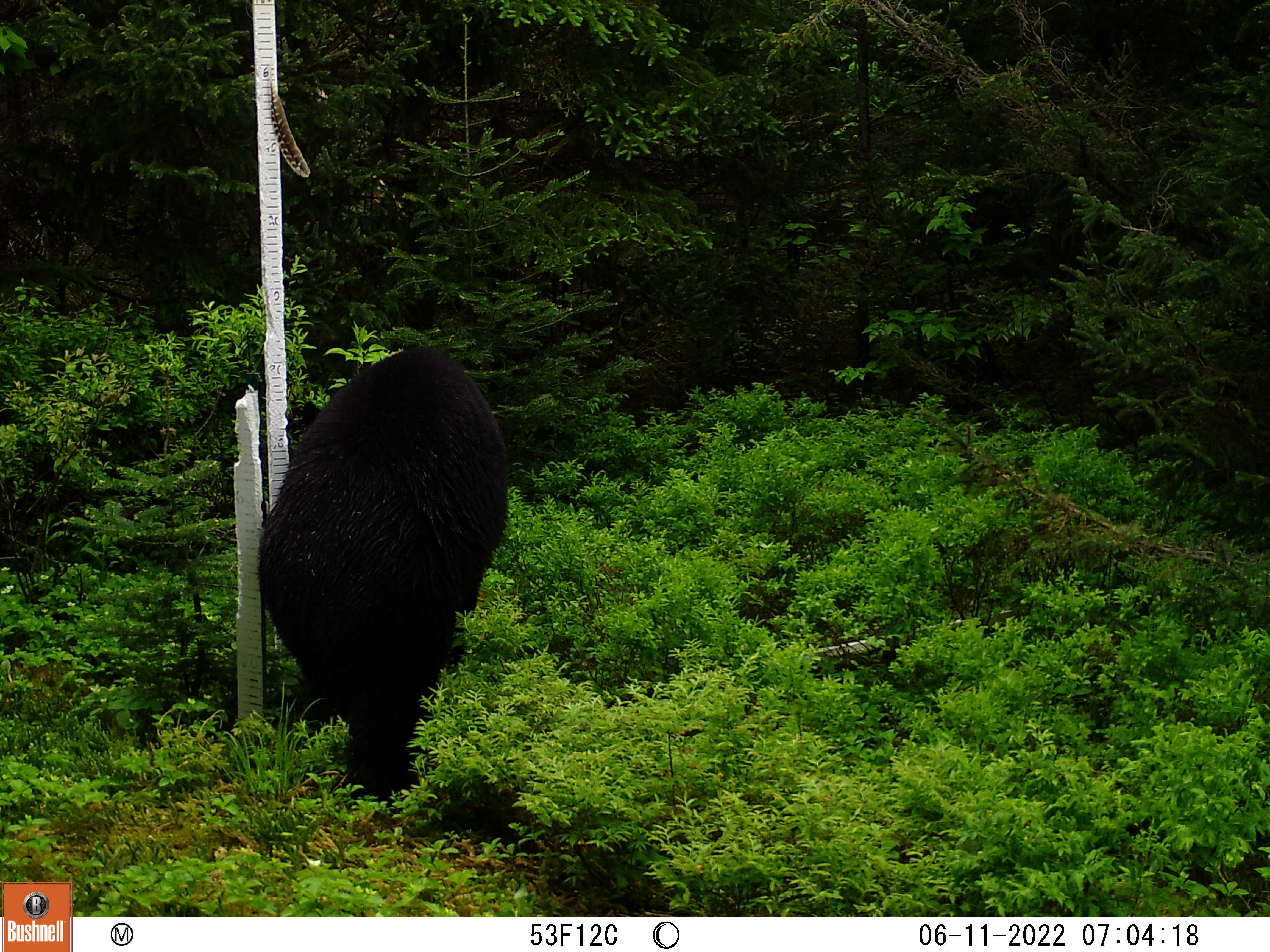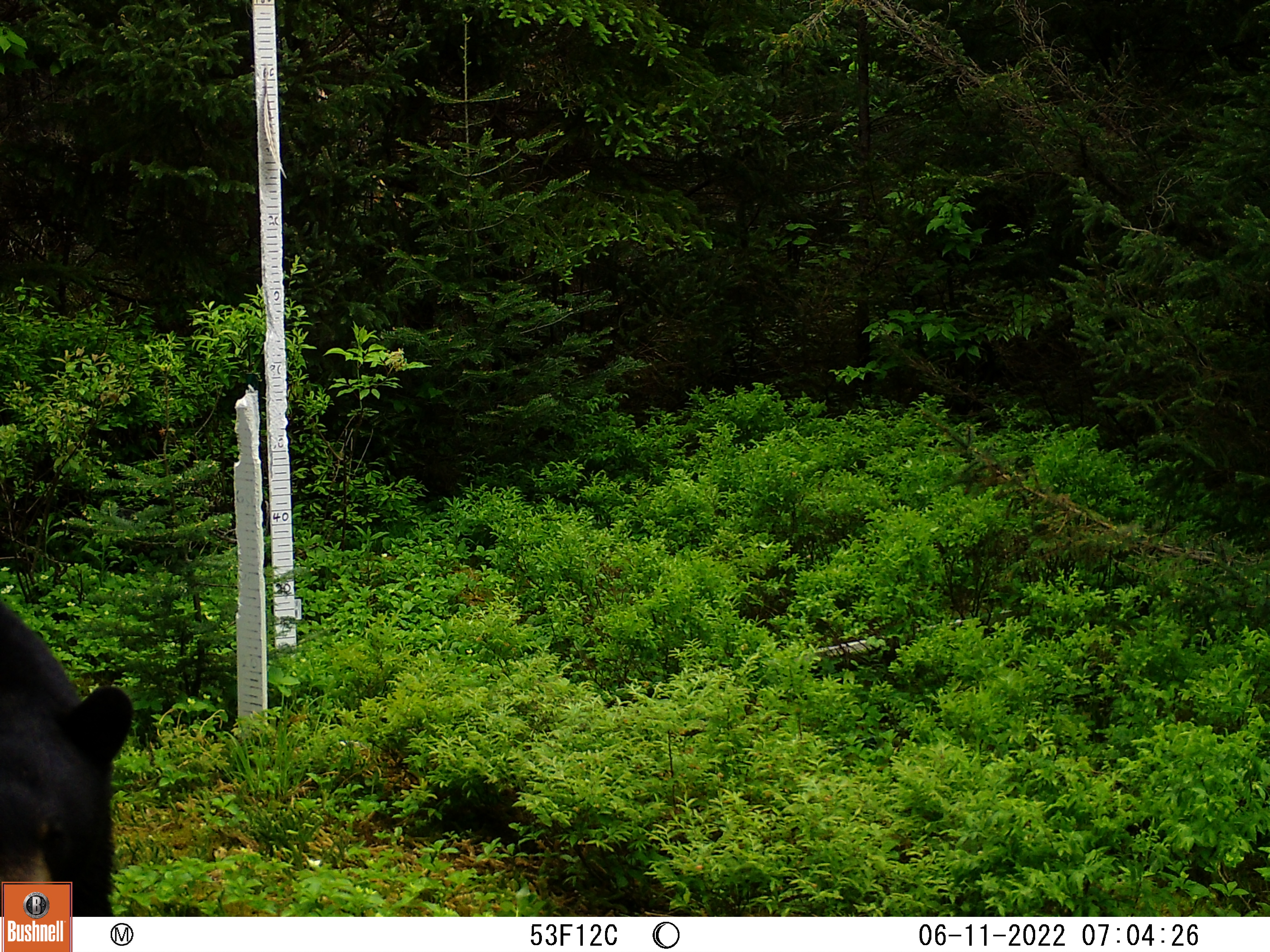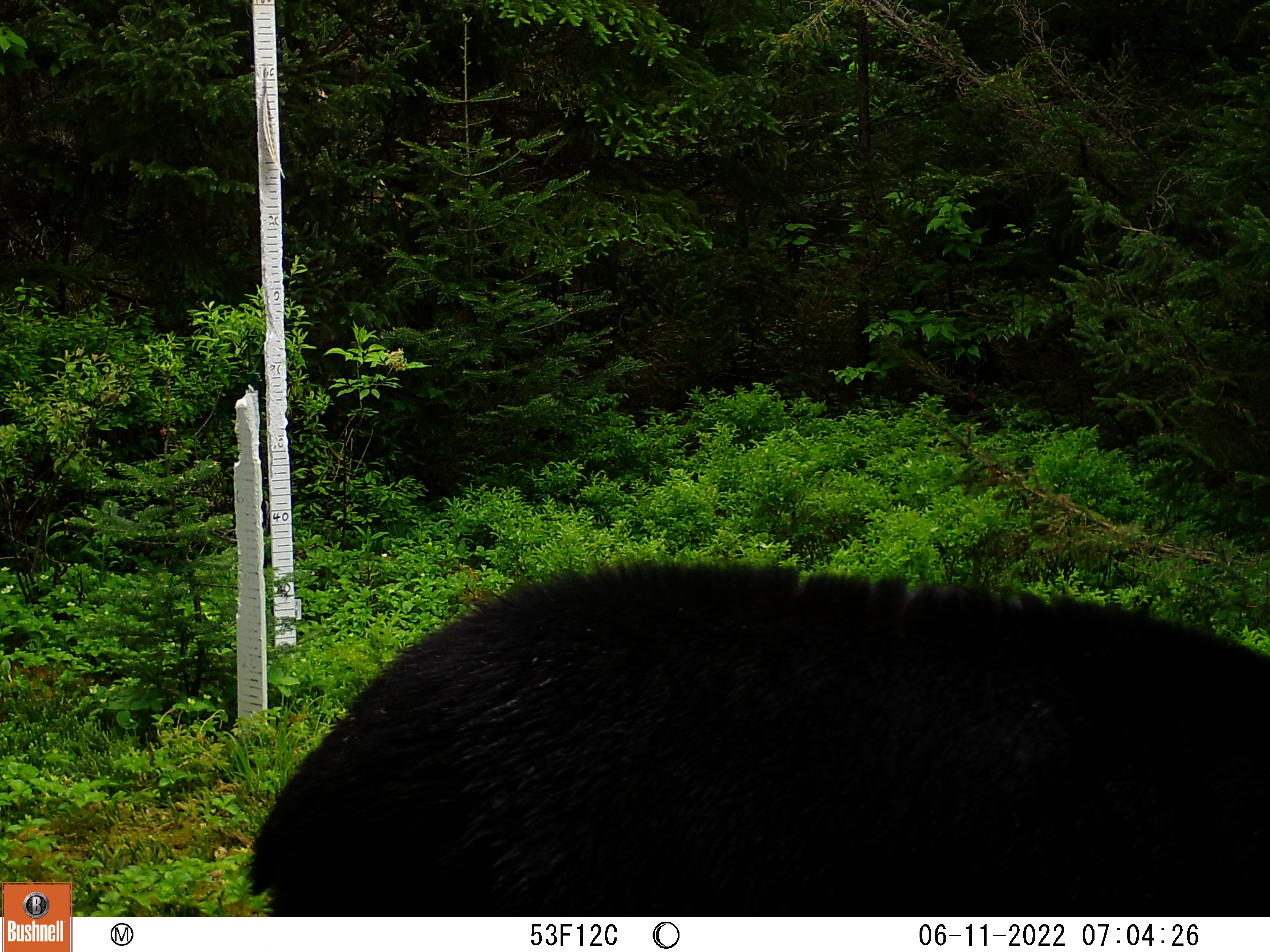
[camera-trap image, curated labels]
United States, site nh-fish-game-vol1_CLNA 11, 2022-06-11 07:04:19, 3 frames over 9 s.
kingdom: Animalia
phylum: Chordata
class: Mammalia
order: Carnivora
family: Ursidae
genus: Ursus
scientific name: Ursus americanus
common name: black bear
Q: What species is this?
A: Black bear (Ursus americanus).